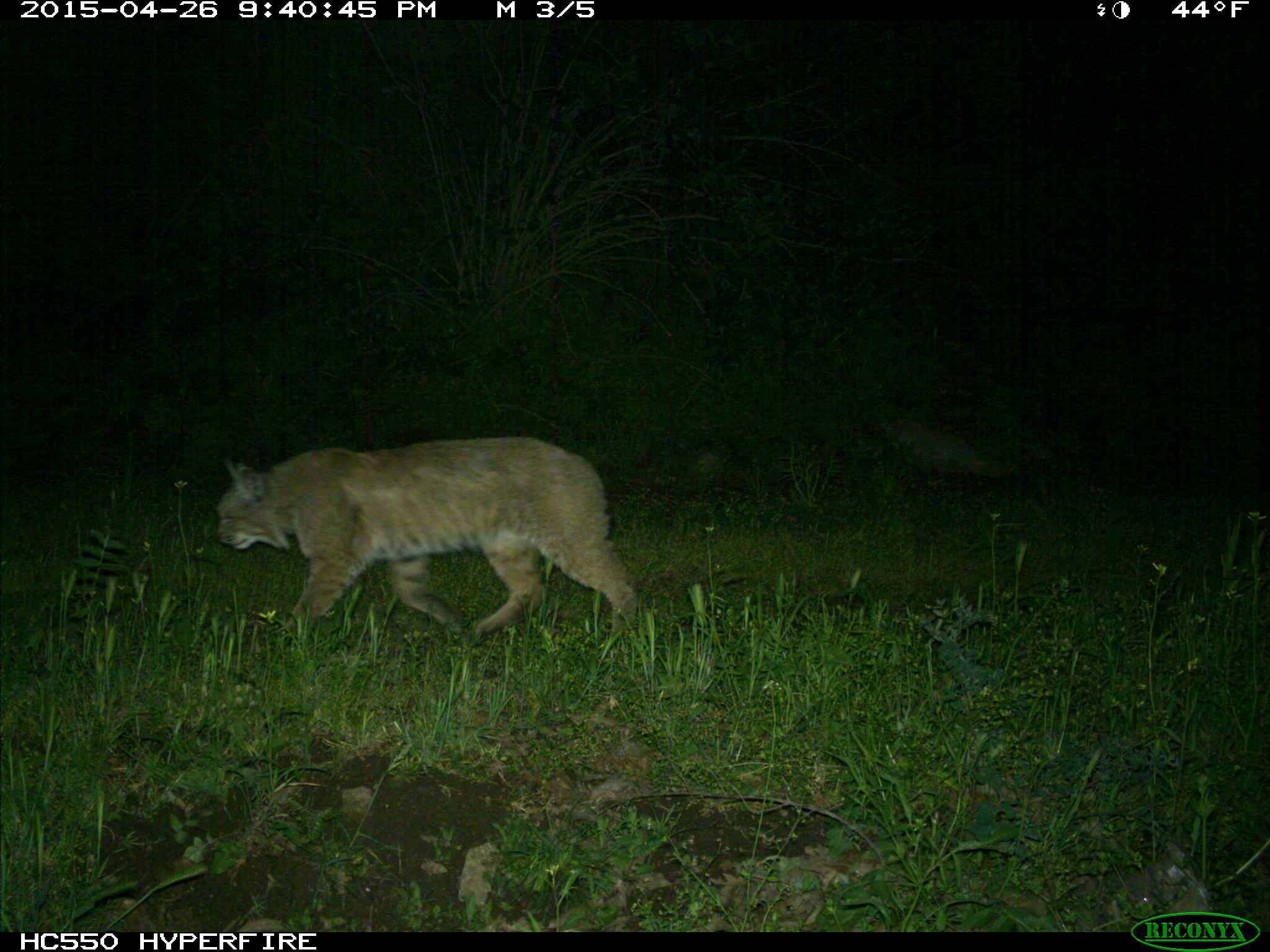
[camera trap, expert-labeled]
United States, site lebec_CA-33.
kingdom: Animalia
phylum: Chordata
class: Mammalia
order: Carnivora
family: Felidae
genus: Lynx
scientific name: Lynx rufus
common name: bobcat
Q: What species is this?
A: Lynx rufus (bobcat).